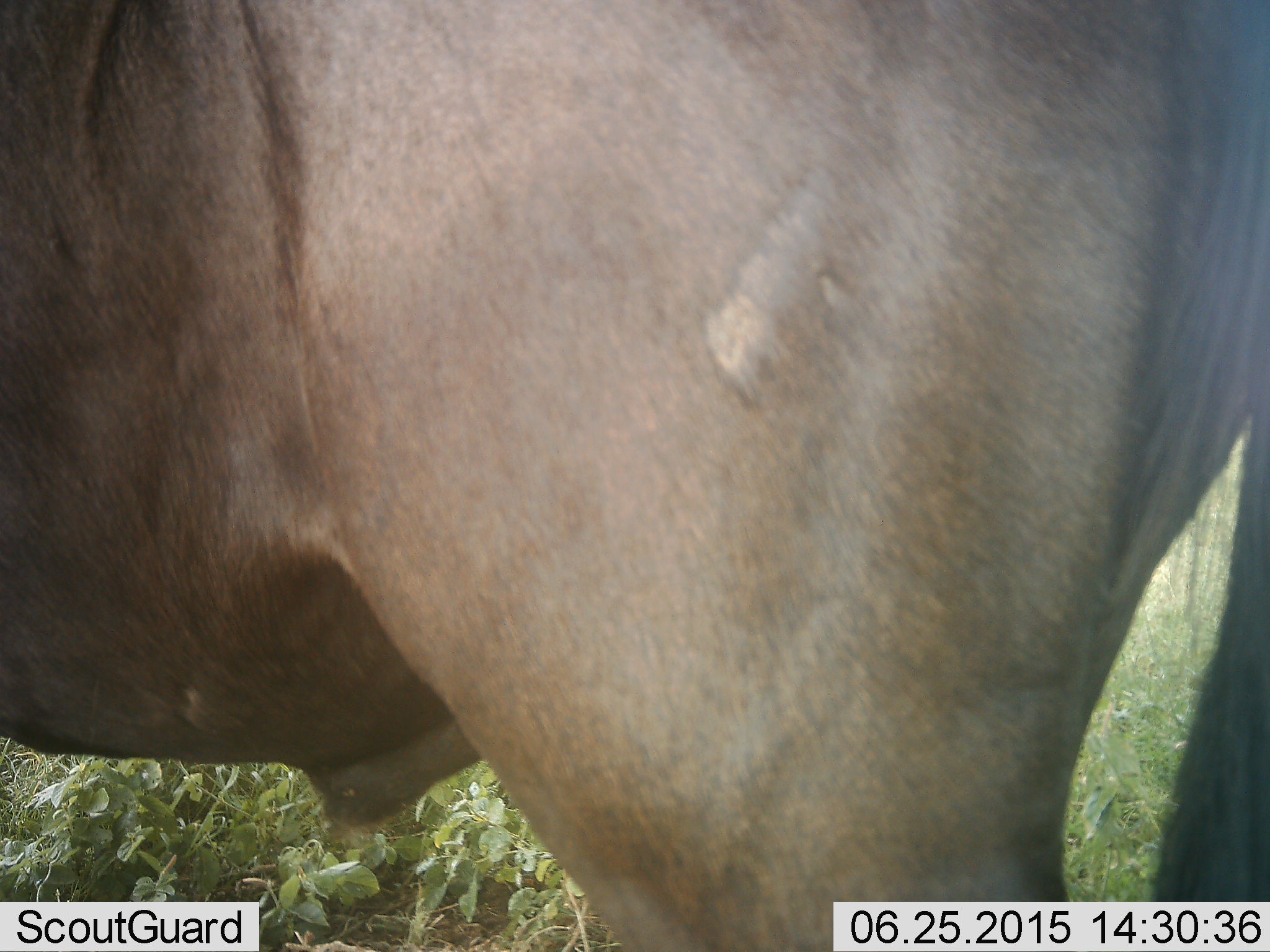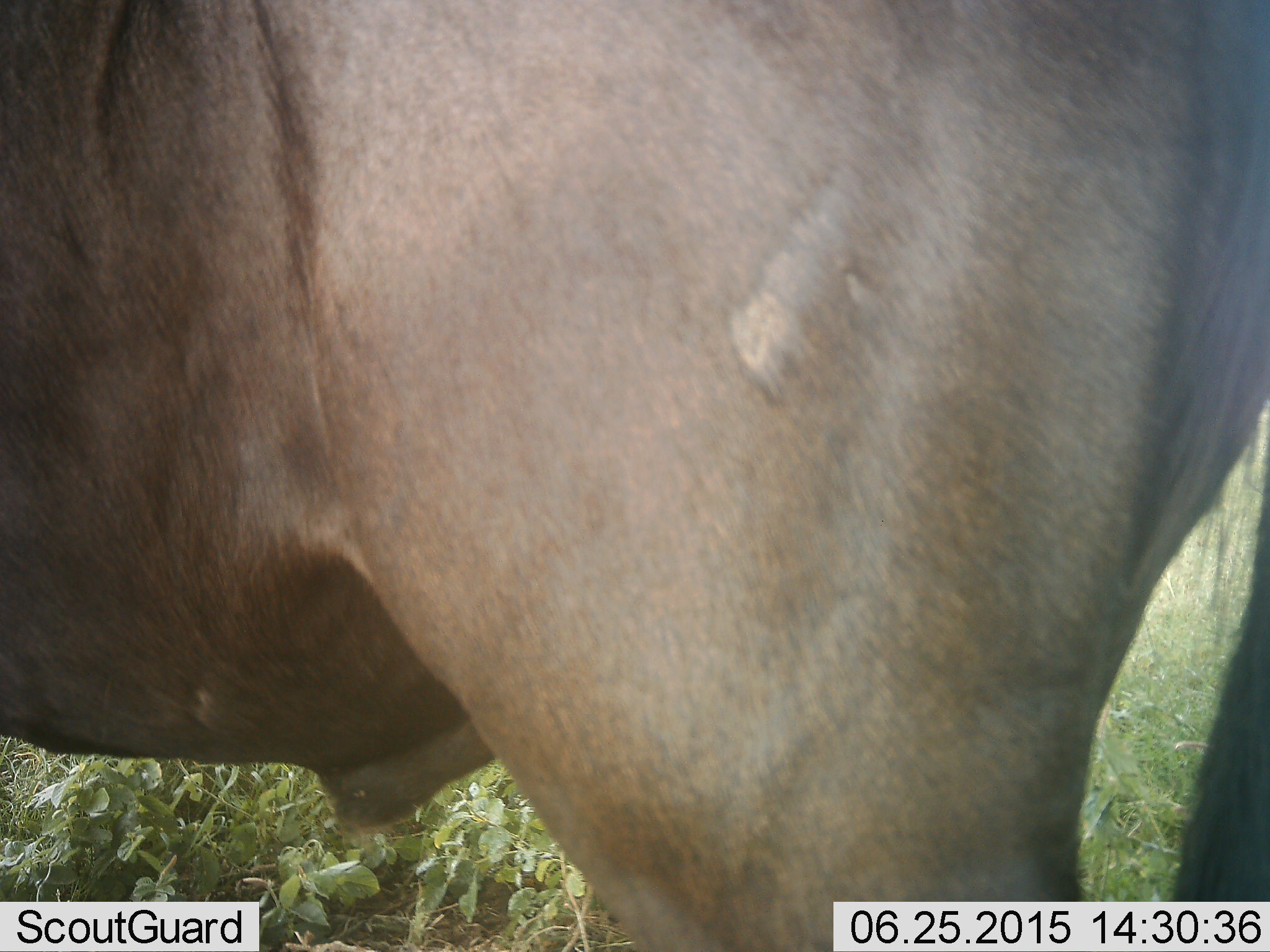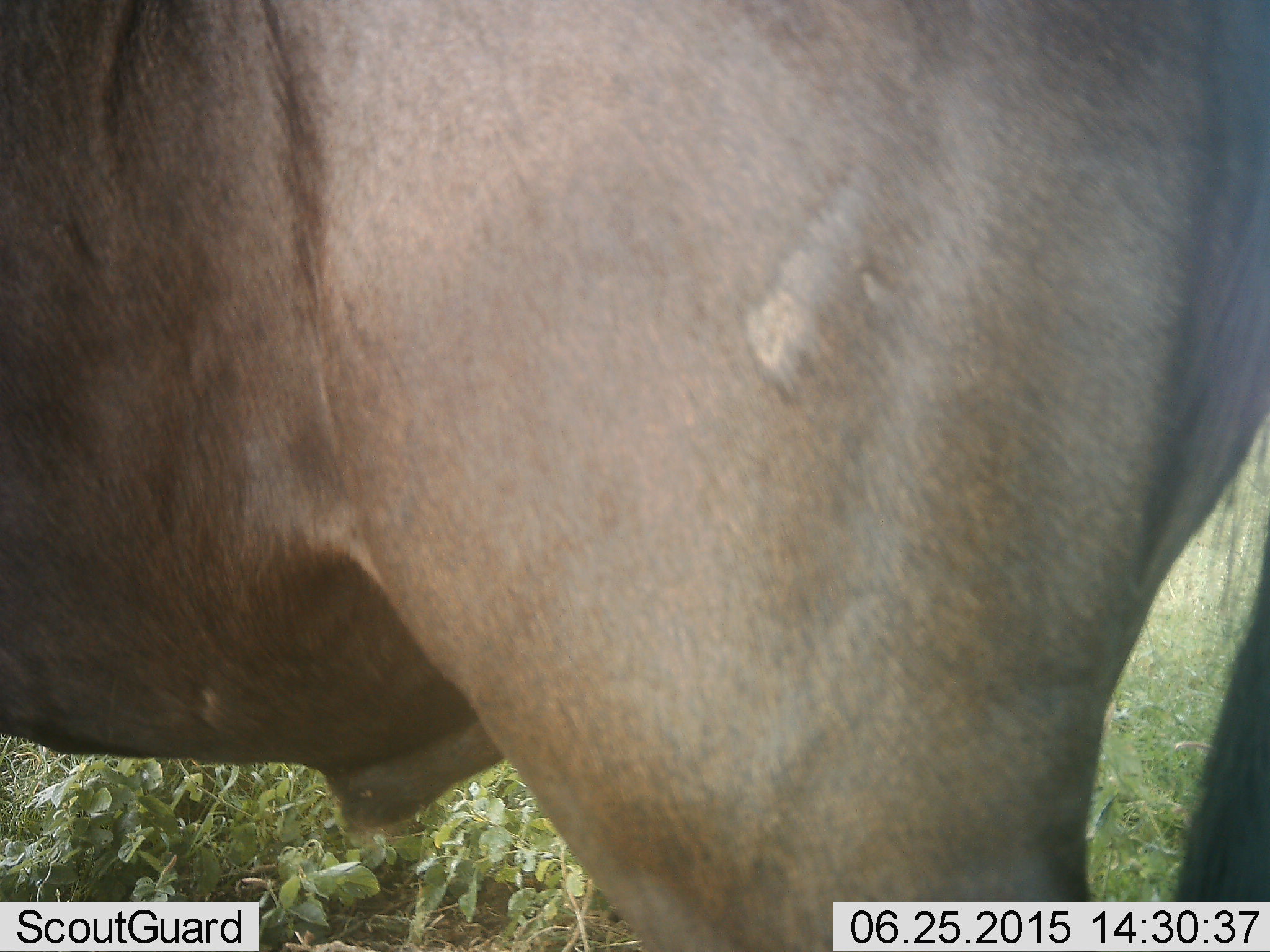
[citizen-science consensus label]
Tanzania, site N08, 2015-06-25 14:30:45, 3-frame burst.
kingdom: Animalia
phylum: Chordata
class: Mammalia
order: Artiodactyla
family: Bovidae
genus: Connochaetes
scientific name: Connochaetes taurinus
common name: blue wildebeest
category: wildebeest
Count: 1.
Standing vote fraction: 90%.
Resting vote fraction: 0%.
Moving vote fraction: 10%.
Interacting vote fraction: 0%.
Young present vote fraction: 0%.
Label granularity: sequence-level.